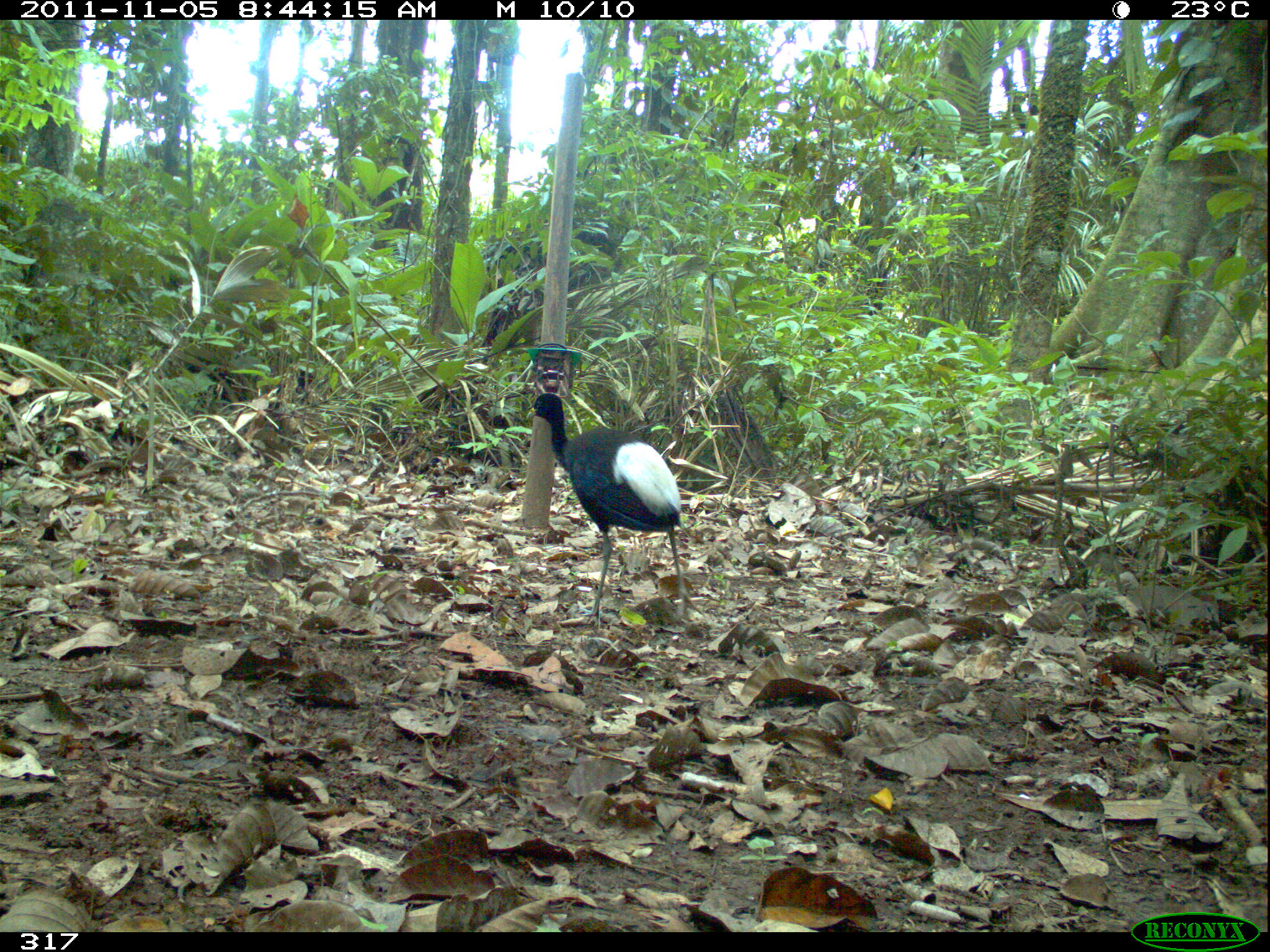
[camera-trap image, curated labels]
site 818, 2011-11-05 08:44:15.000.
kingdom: Animalia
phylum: Chordata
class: Aves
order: Gruiformes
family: Psophiidae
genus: Psophia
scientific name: Psophia leucoptera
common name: pale-winged trumpeter